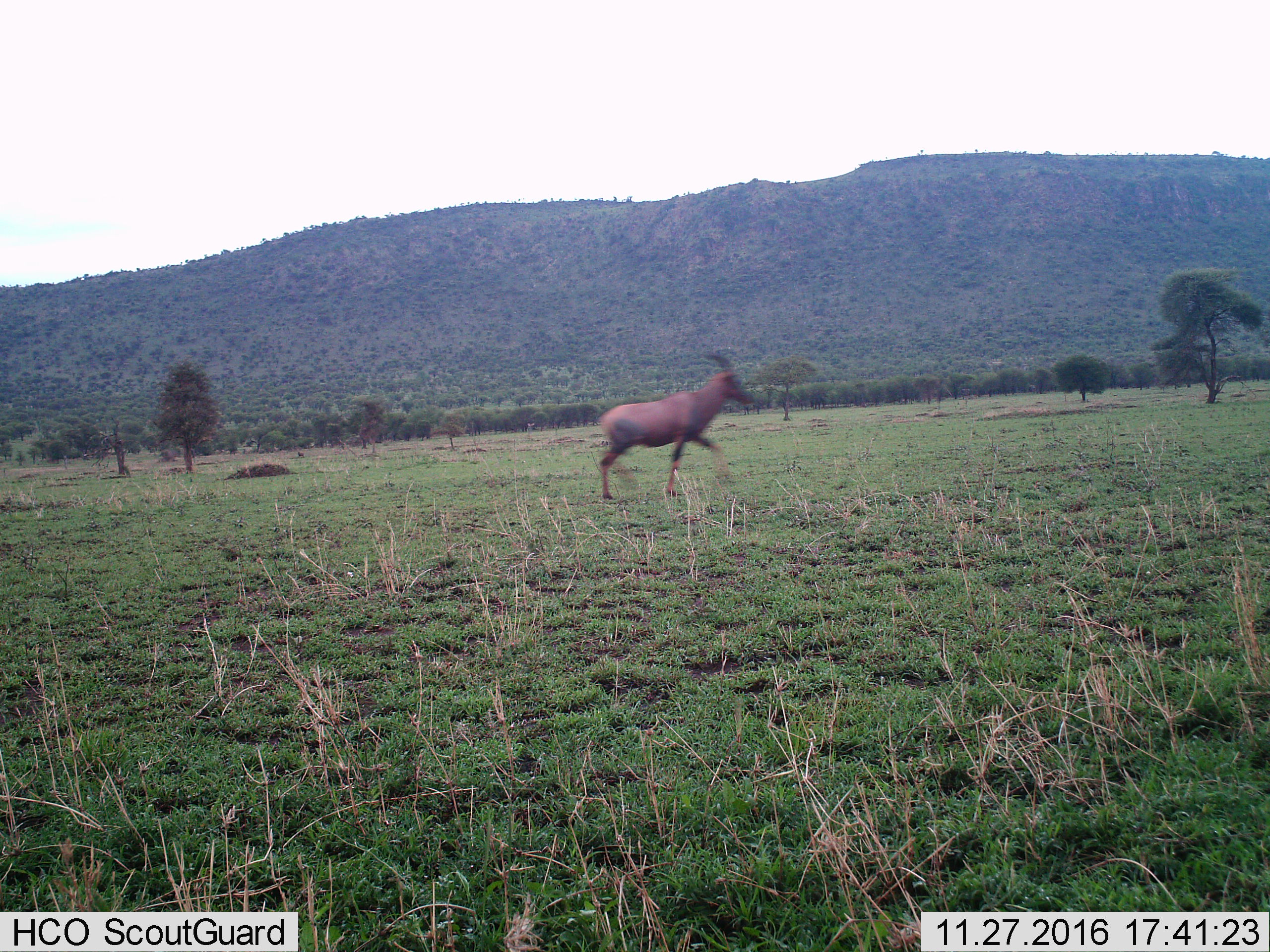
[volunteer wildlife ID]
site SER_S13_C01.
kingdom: Animalia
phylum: Chordata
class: Mammalia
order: Artiodactyla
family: Bovidae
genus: Damaliscus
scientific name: Damaliscus lunatus jimela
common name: topi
Topi (Damaliscus lunatus jimela), count 1. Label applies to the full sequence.